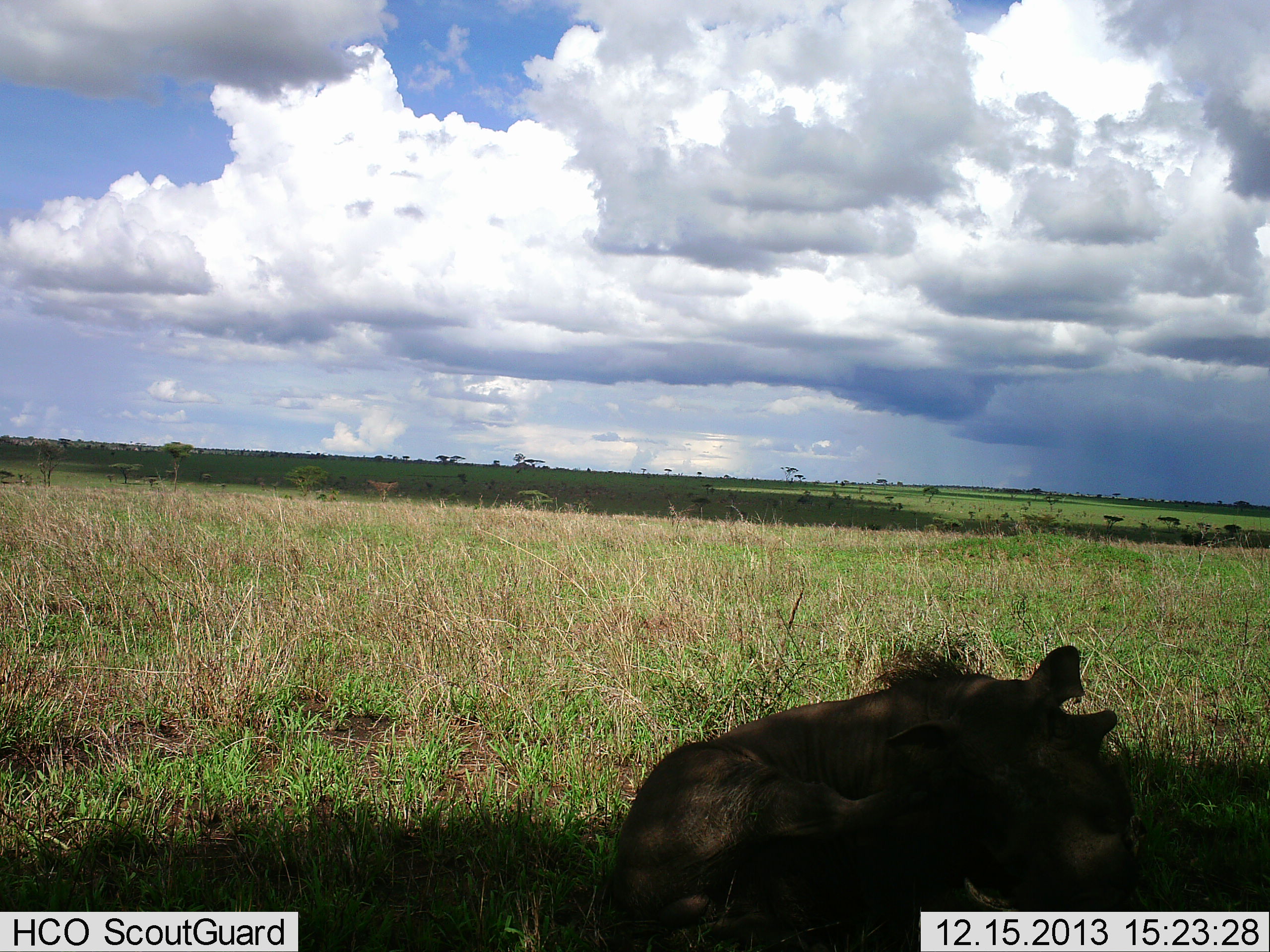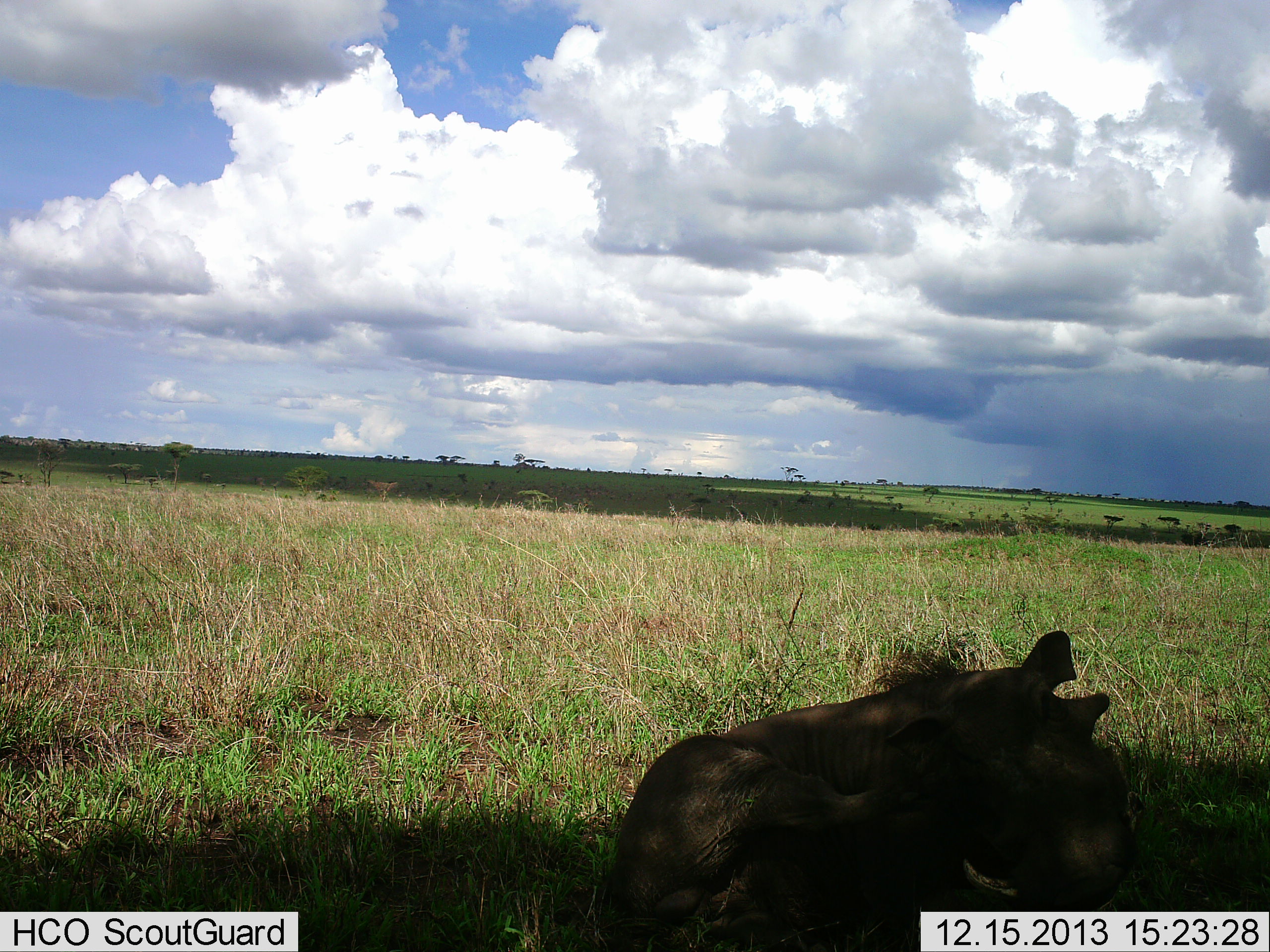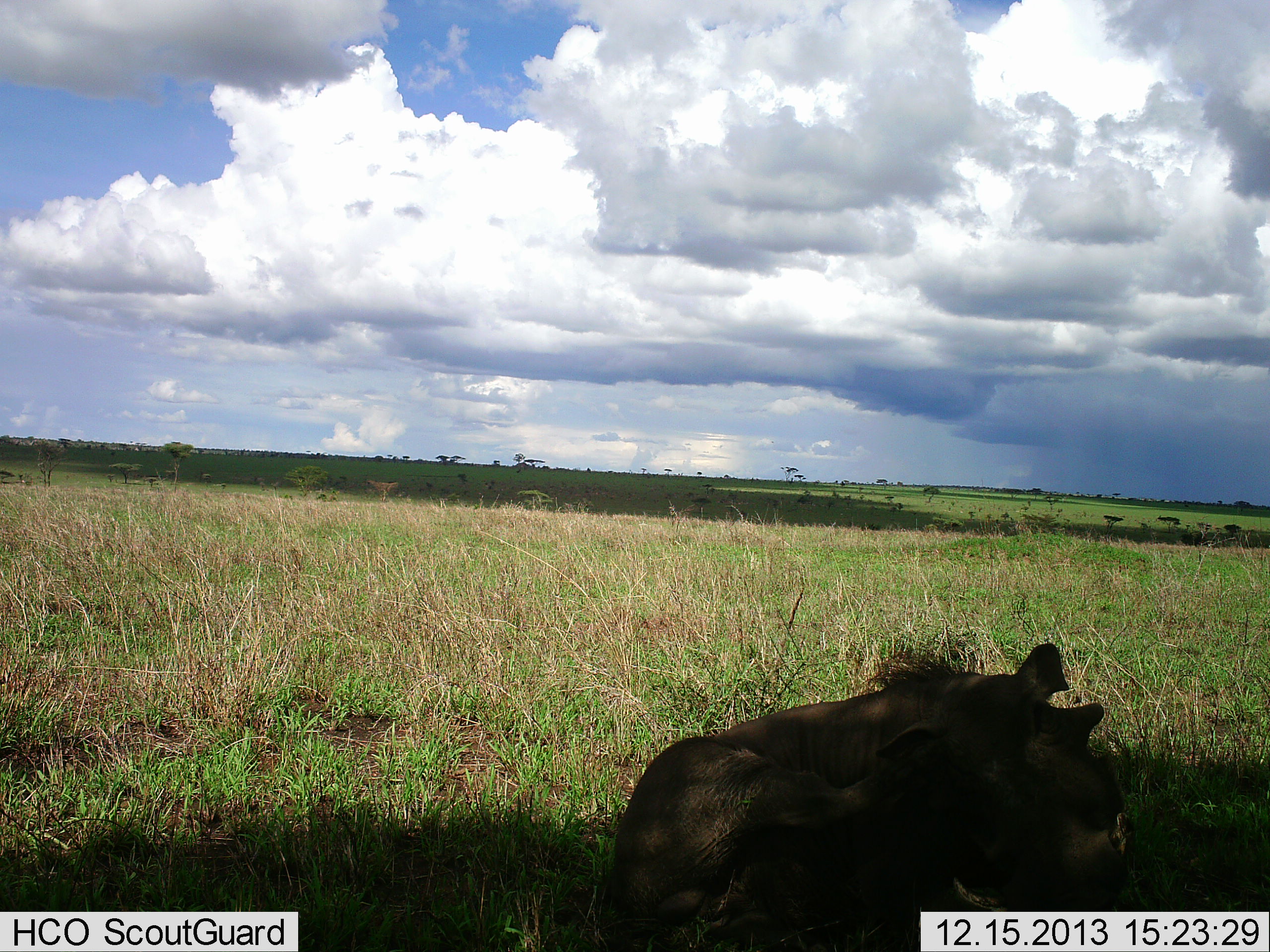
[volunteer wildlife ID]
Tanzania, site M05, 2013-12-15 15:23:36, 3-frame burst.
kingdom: Animalia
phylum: Chordata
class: Mammalia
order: Artiodactyla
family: Suidae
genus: Phacochoerus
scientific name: Phacochoerus africanus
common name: warthog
Warthog (Phacochoerus africanus), count 1. Behavior (volunteer vote fractions): standing 20%, resting 80%, moving 0%, interacting 0%. Young present (vote fraction): 0%. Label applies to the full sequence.